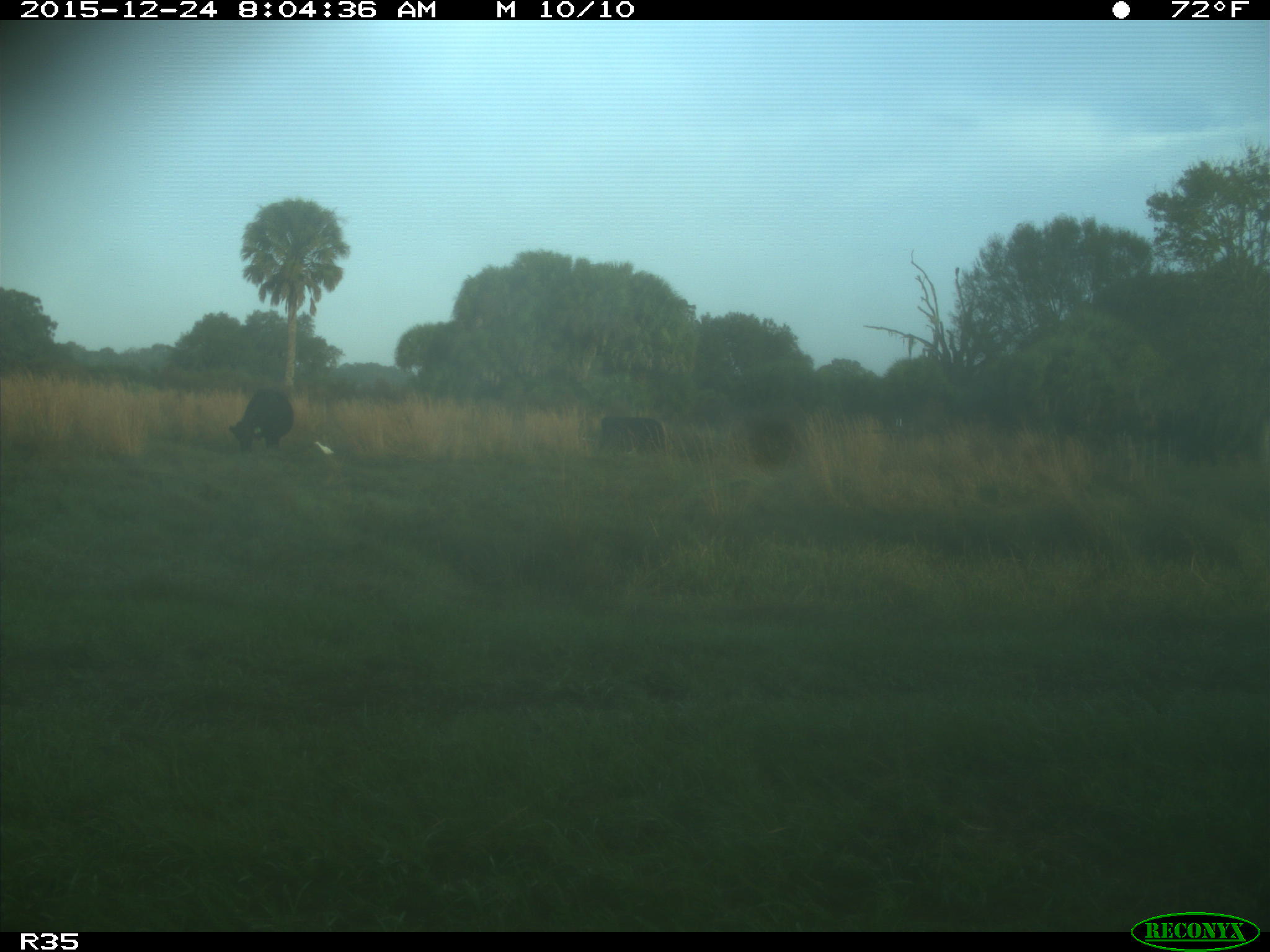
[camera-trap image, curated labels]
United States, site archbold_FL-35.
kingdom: Animalia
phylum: Chordata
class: Mammalia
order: Artiodactyla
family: Bovidae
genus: Bos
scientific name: Bos taurus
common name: domestic cow